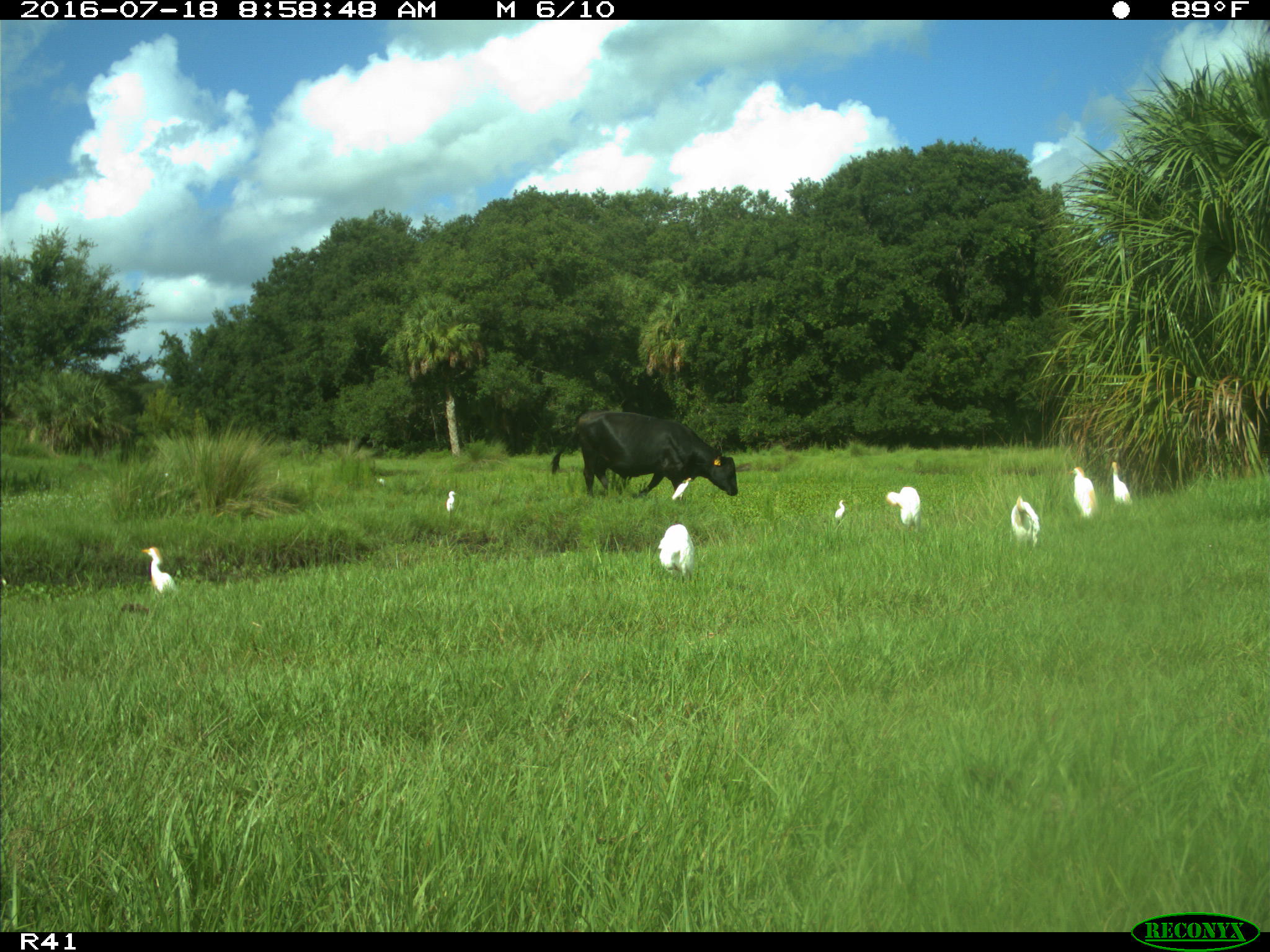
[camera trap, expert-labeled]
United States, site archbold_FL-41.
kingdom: Animalia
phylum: Chordata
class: Mammalia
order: Artiodactyla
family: Bovidae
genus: Bos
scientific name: Bos taurus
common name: domestic cow